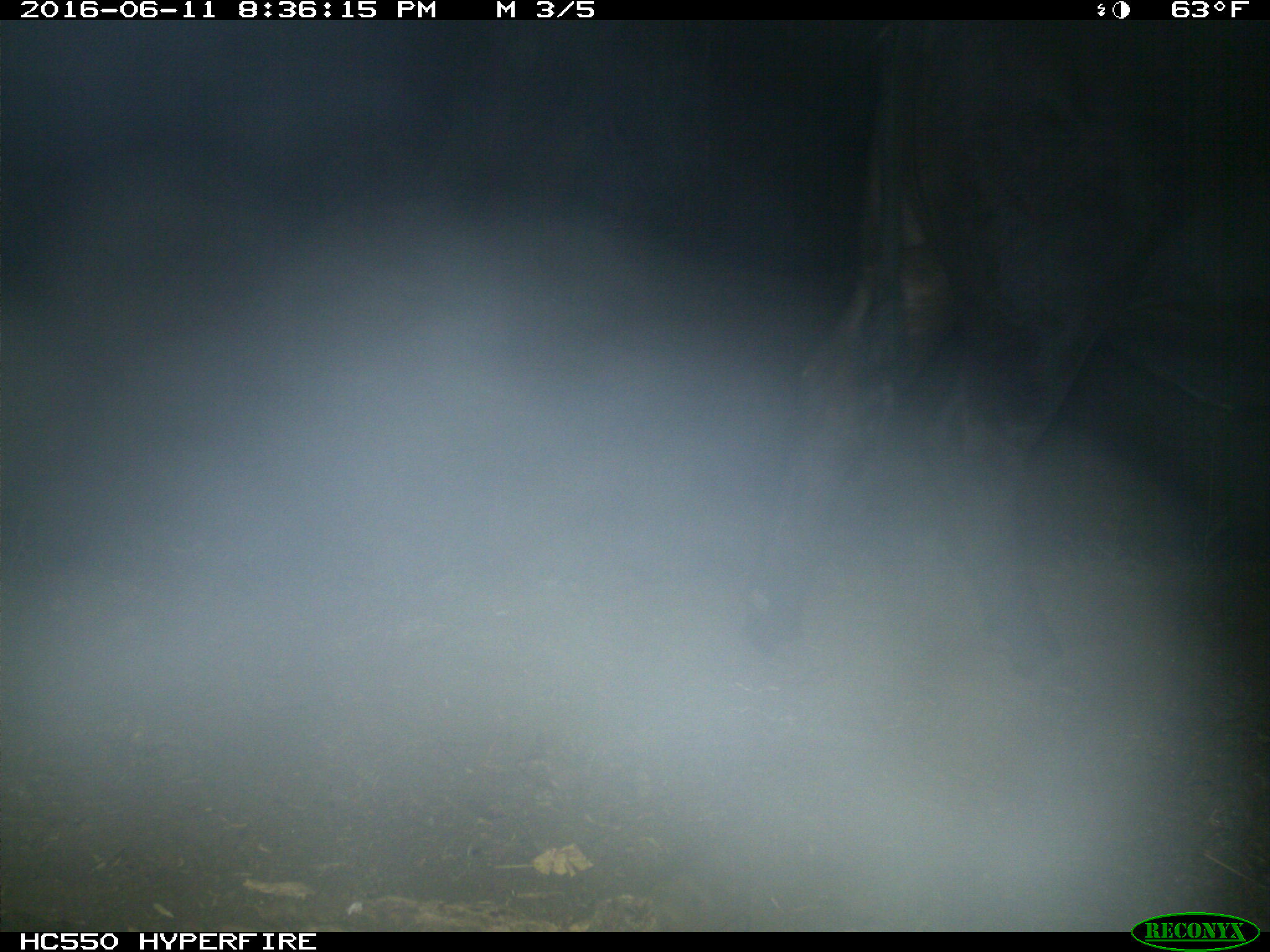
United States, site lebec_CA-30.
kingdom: Animalia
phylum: Chordata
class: Mammalia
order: Artiodactyla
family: Bovidae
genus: Bos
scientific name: Bos taurus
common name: domestic cow